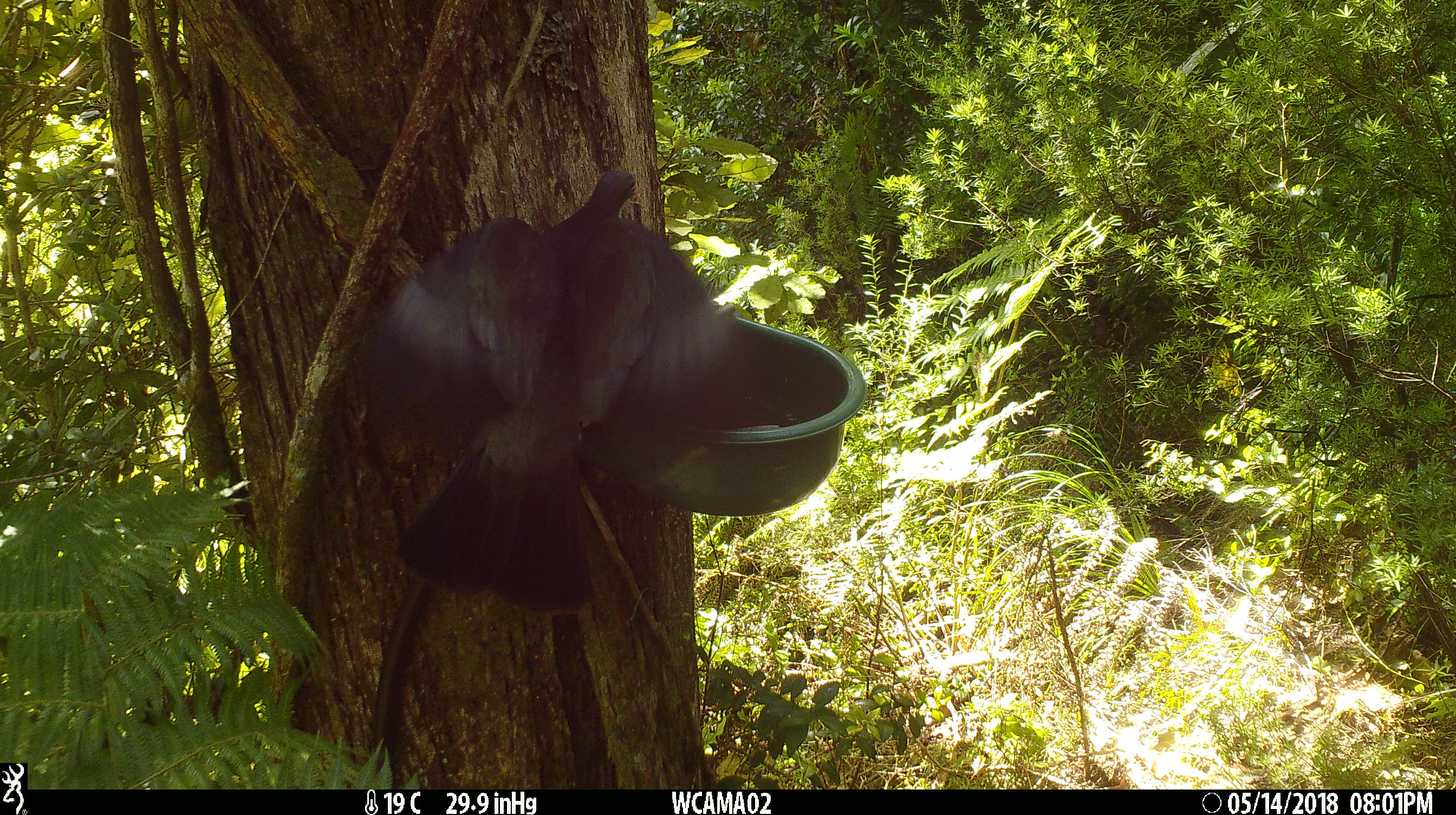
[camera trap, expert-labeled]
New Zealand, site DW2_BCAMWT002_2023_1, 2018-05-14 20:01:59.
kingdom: Animalia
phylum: Chordata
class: Aves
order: Columbiformes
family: Columbidae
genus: Hemiphaga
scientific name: Hemiphaga novaeseelandiae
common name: new zealand pigeon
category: kereru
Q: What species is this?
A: Kereru (new zealand pigeon) (Hemiphaga novaeseelandiae).